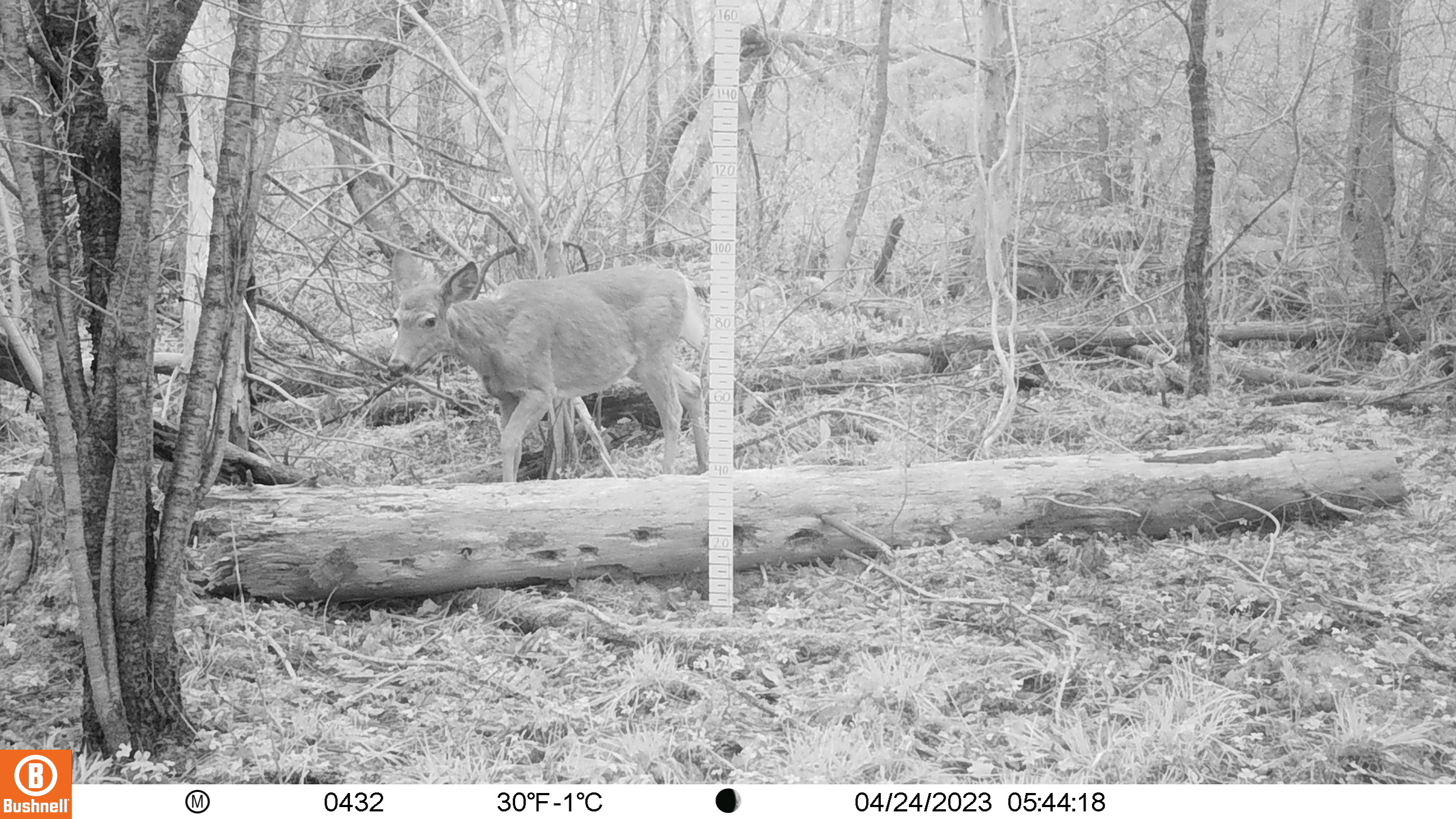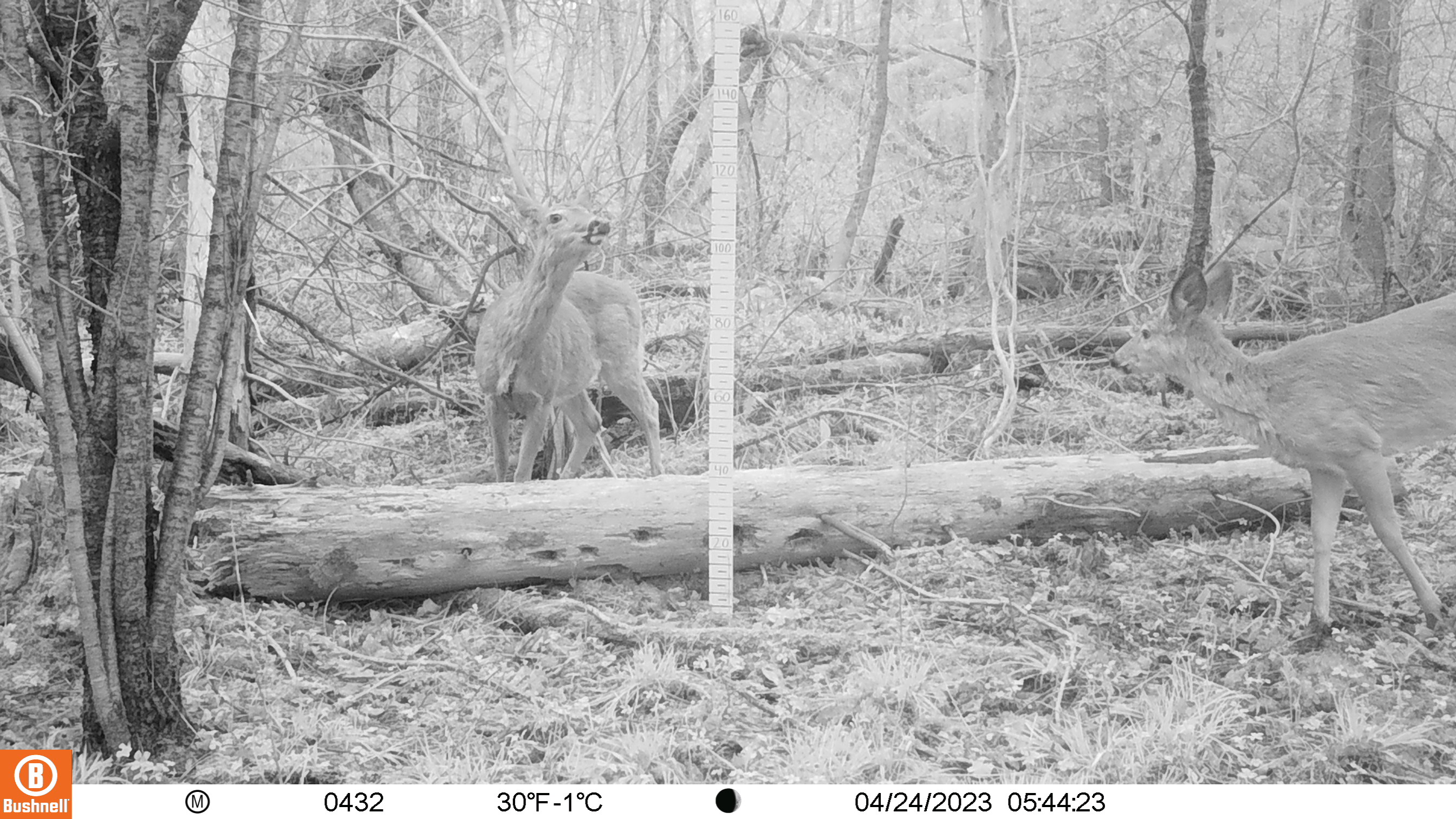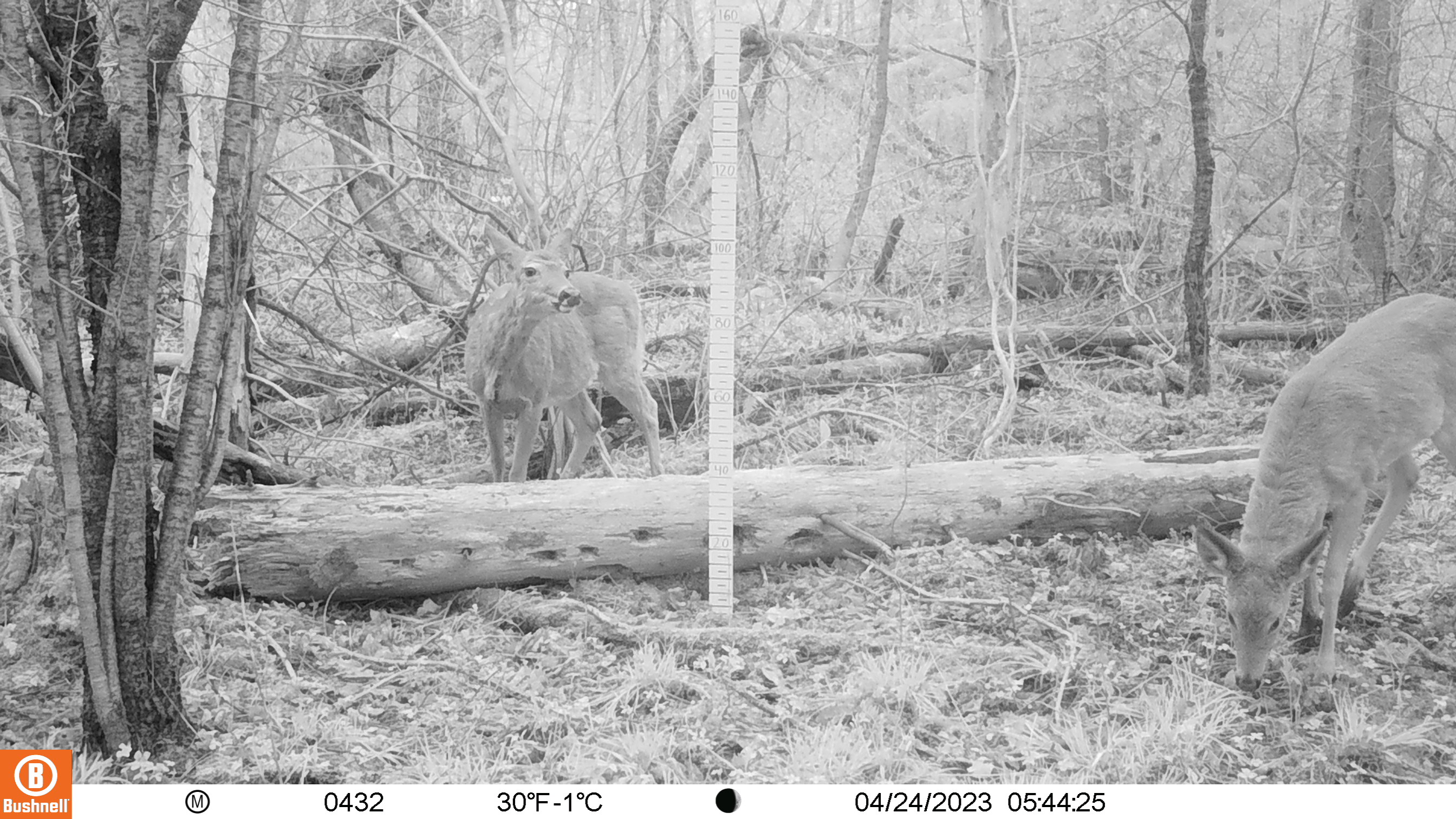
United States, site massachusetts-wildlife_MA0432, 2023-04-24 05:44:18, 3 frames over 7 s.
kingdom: Animalia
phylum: Chordata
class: Mammalia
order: Artiodactyla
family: Cervidae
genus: Odocoileus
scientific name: Odocoileus virginianus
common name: white-tailed deer